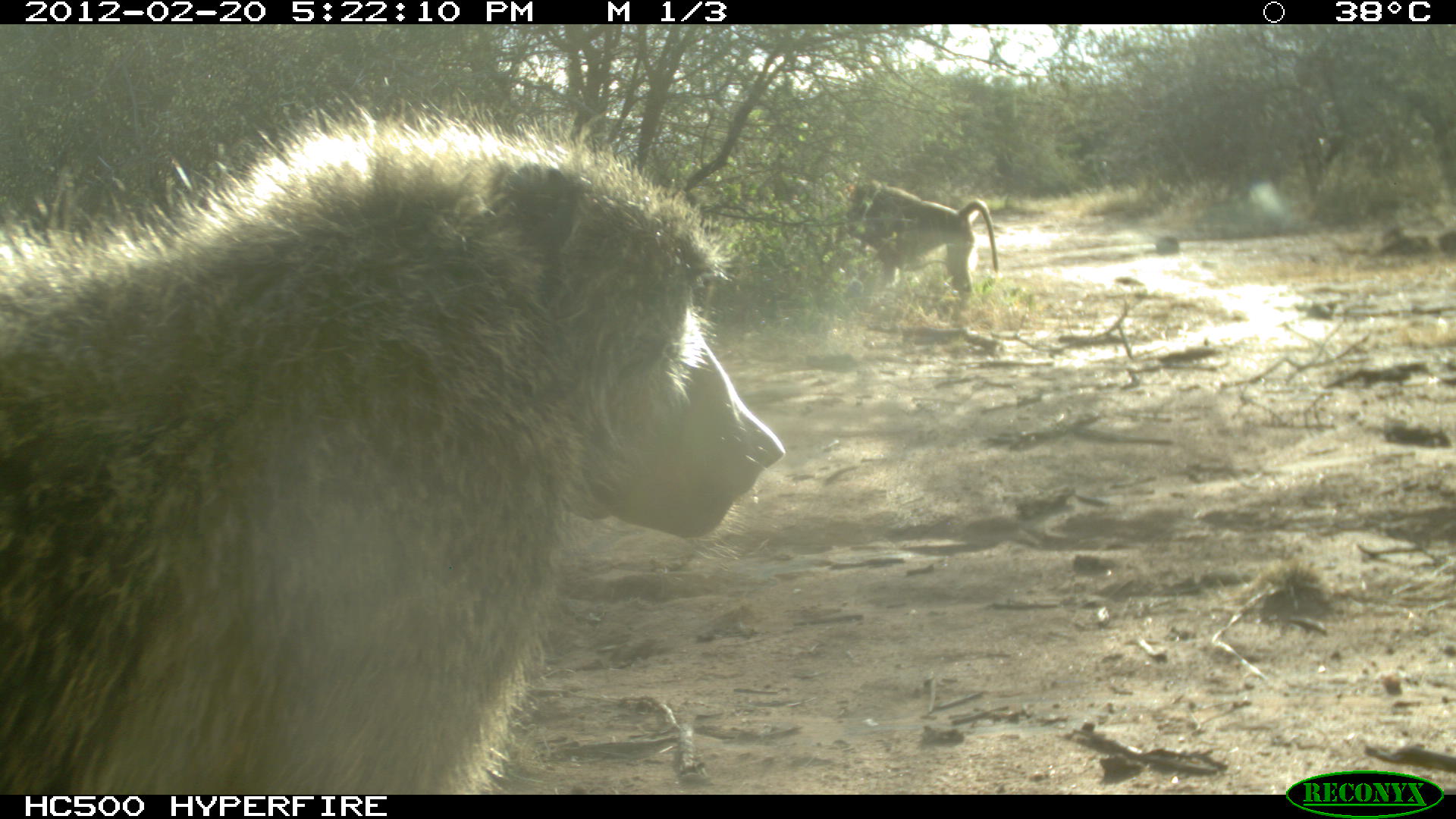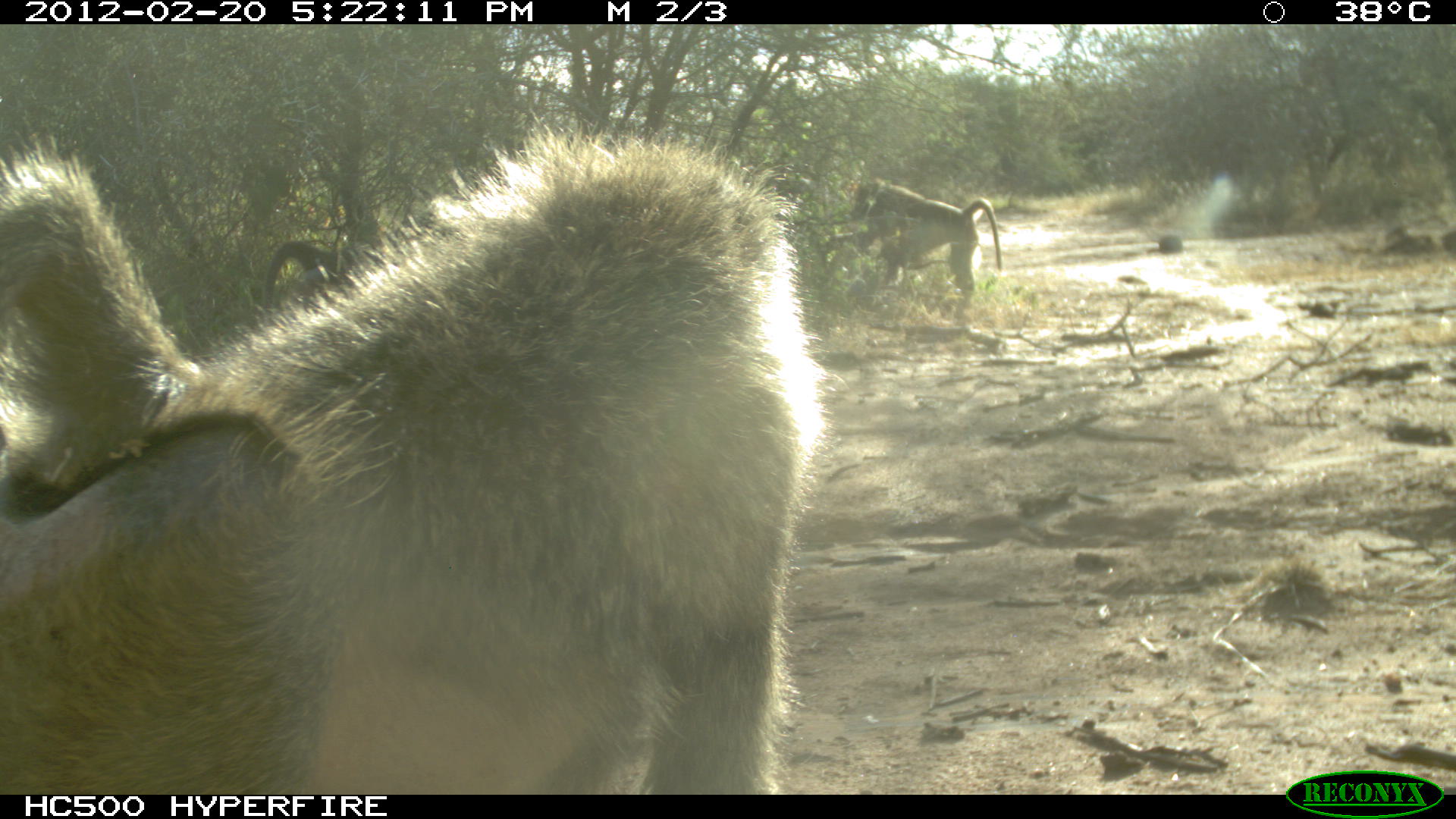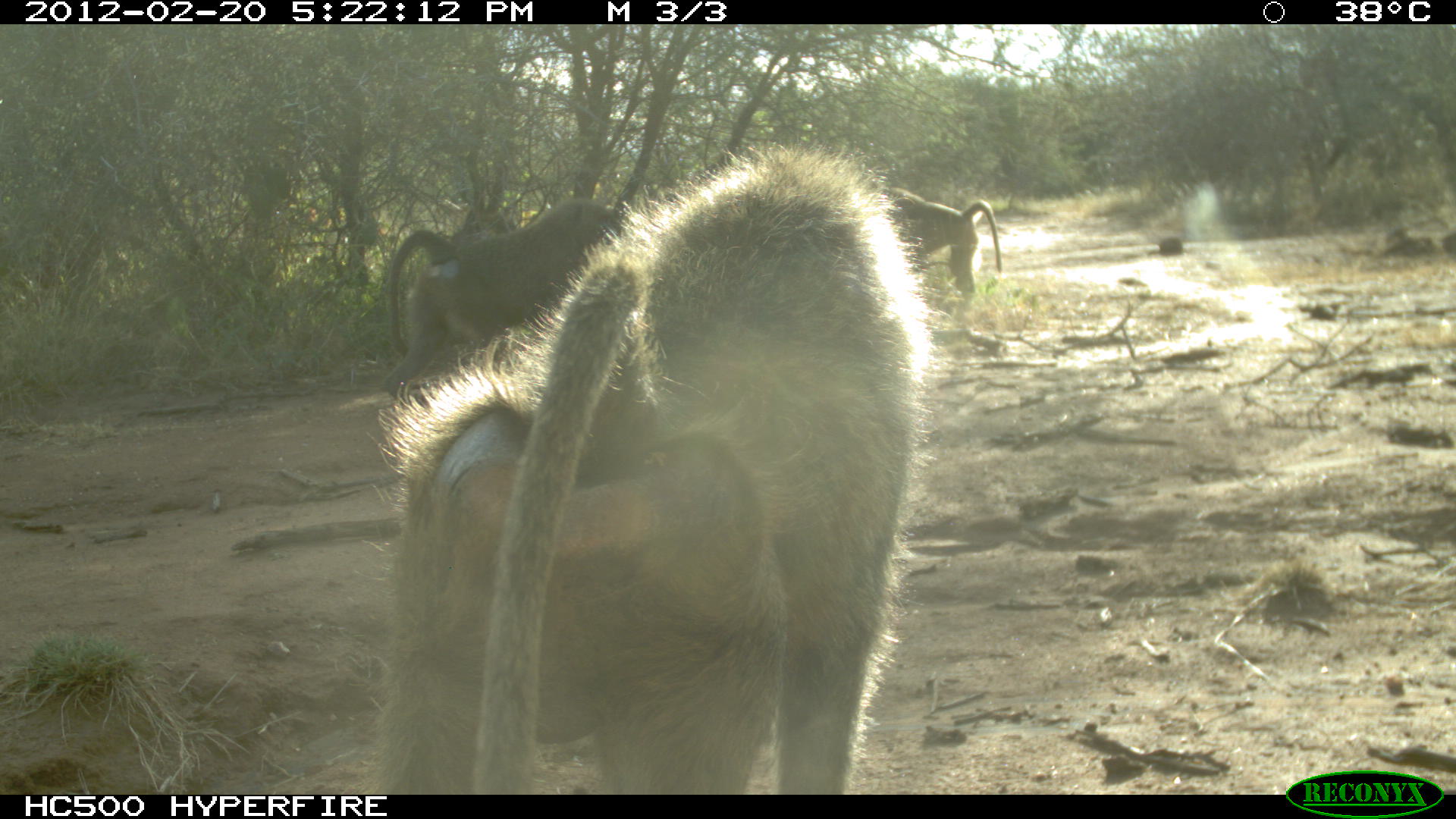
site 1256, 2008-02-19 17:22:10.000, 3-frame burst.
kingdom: Animalia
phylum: Chordata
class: Mammalia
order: Primates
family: Cercopithecidae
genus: Papio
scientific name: Papio anubis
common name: olive baboon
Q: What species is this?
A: Papio anubis (olive baboon).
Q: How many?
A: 2.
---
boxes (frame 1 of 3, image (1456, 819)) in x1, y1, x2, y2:
papio anubis: 0, 91, 788, 793; 836, 168, 1003, 306